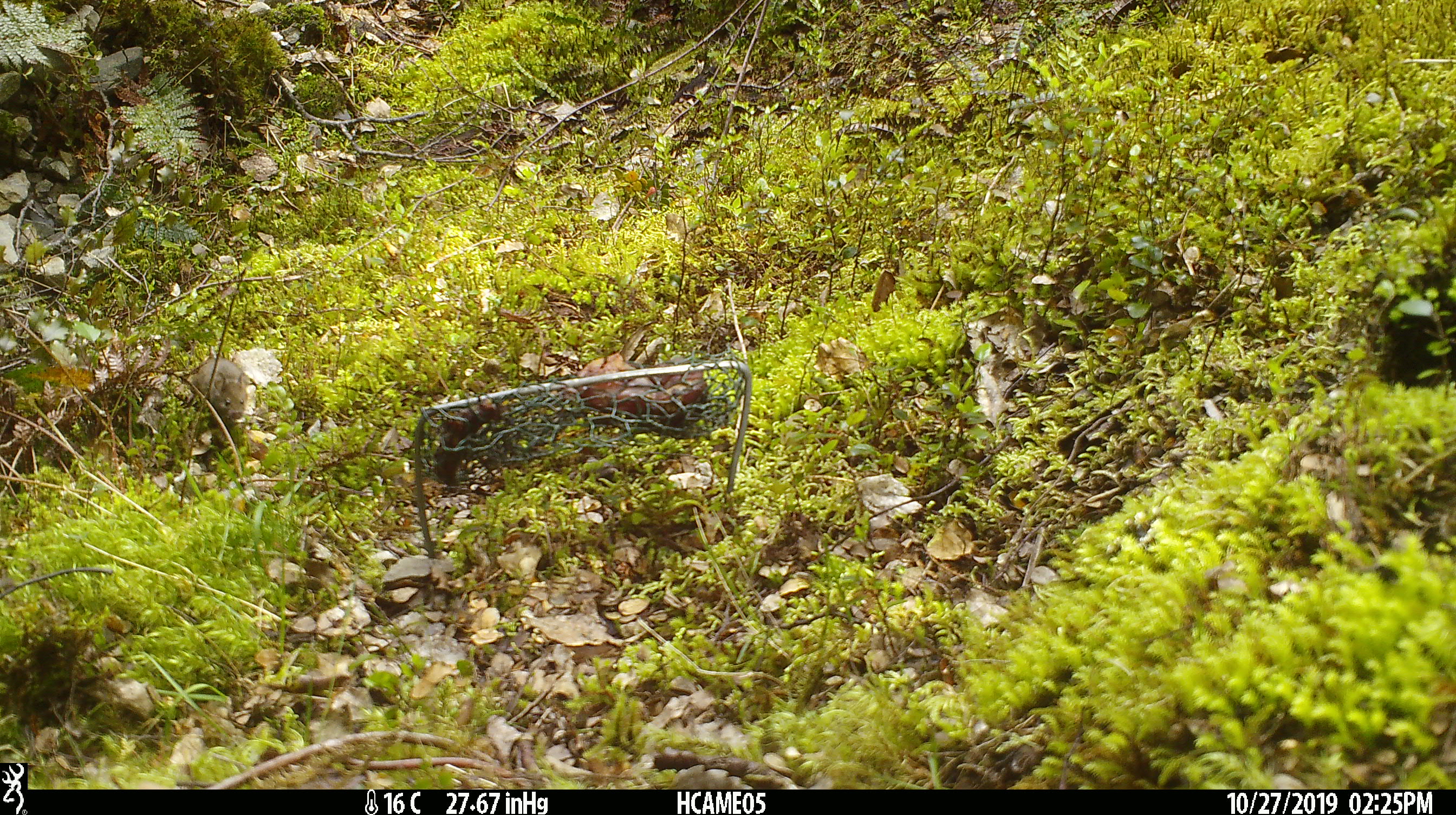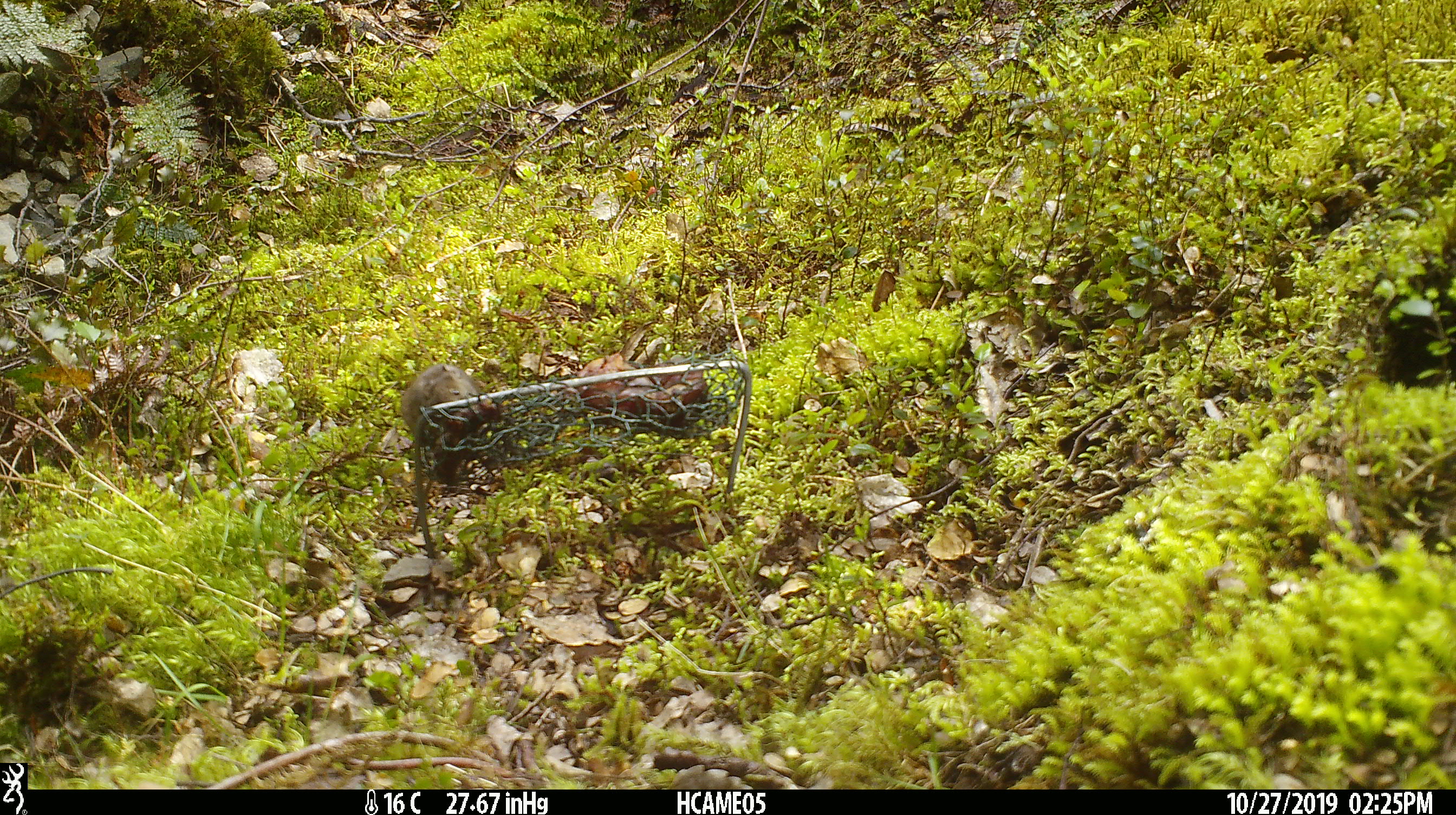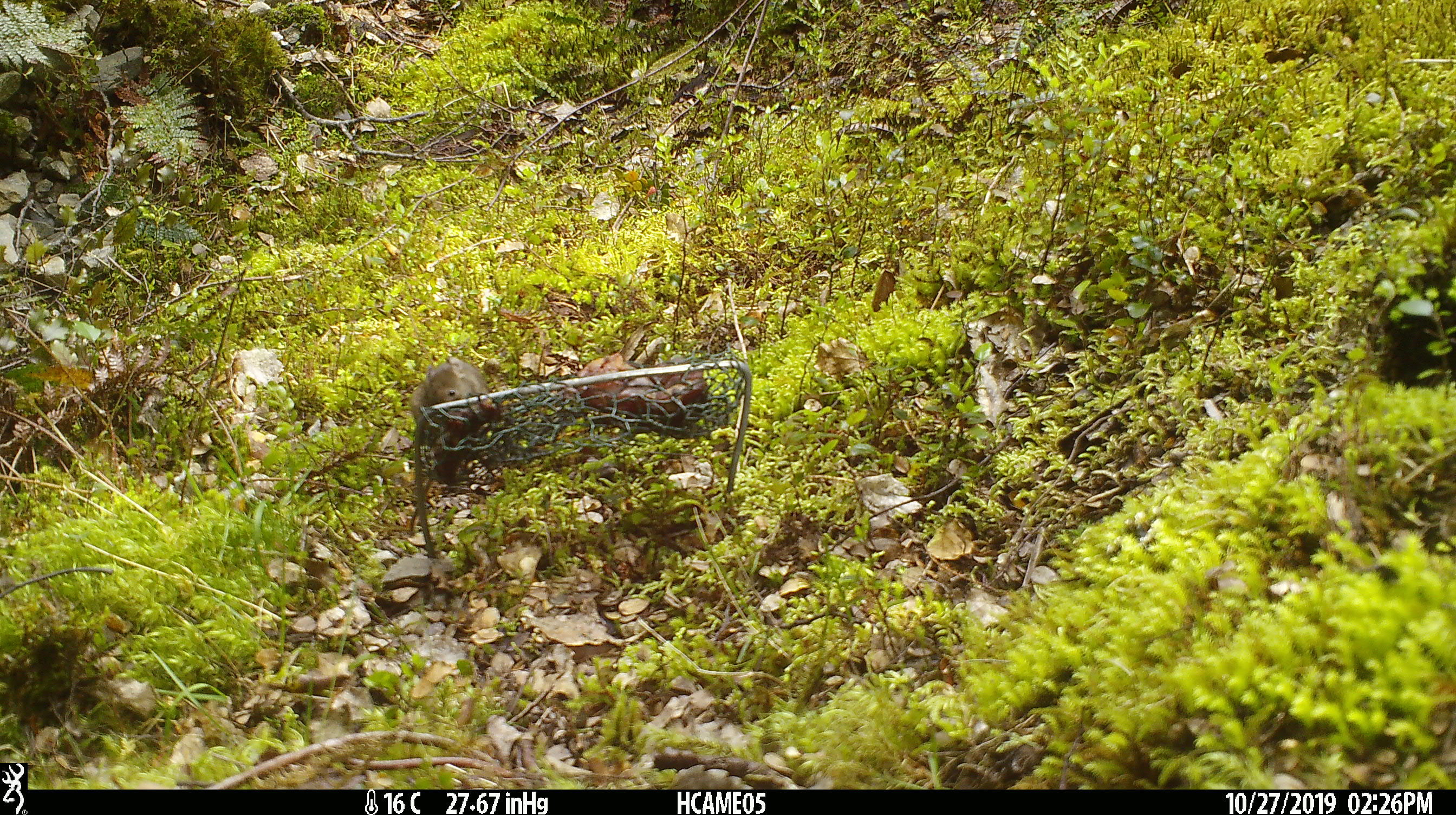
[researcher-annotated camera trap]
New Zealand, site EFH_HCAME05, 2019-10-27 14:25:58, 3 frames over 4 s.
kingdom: Animalia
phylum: Chordata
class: Mammalia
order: Rodentia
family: Muridae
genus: Mus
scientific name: Mus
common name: mouse